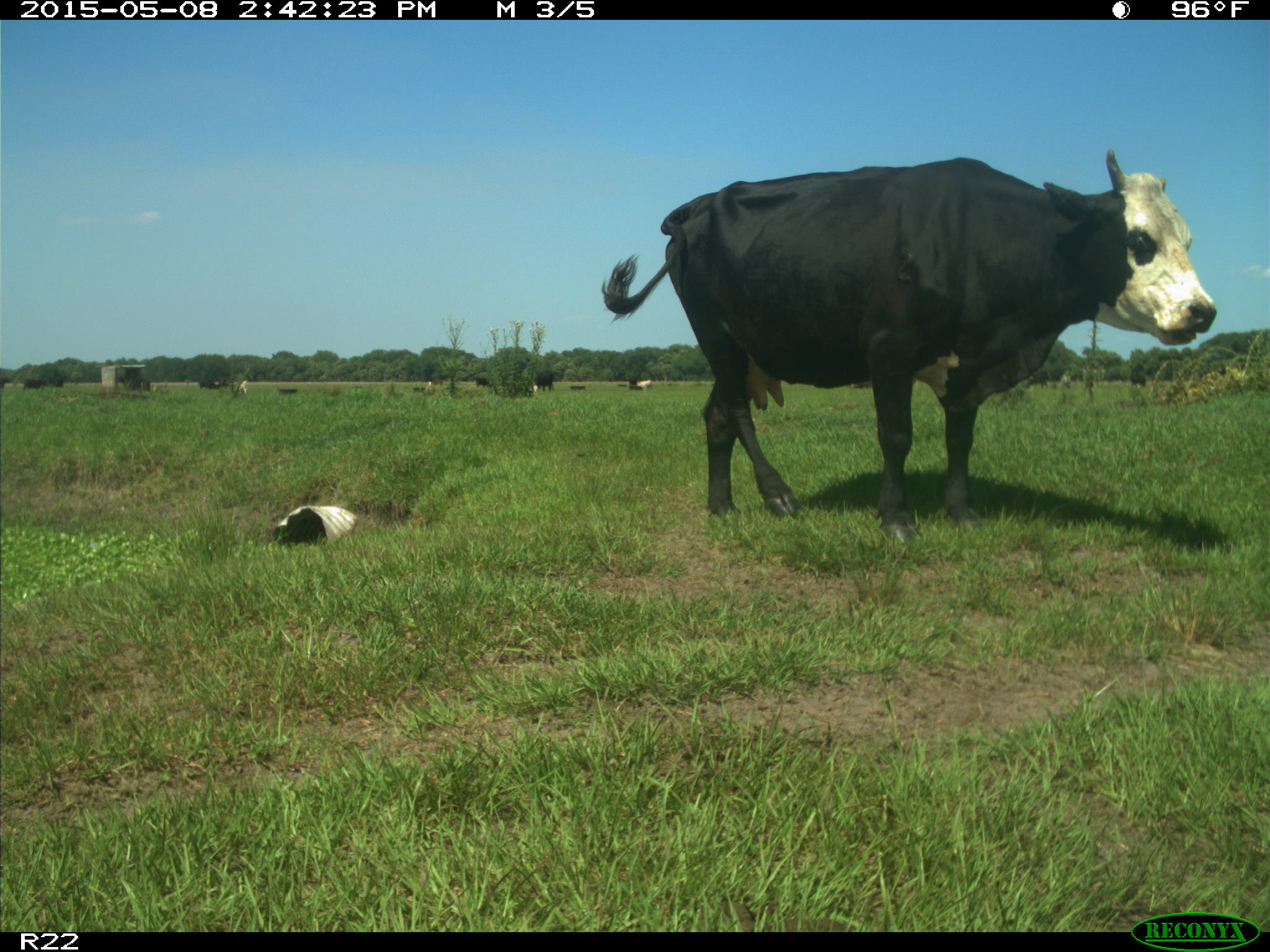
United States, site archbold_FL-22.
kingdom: Animalia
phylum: Chordata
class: Mammalia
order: Artiodactyla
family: Bovidae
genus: Bos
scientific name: Bos taurus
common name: domestic cow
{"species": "Bos taurus (domestic cow)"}